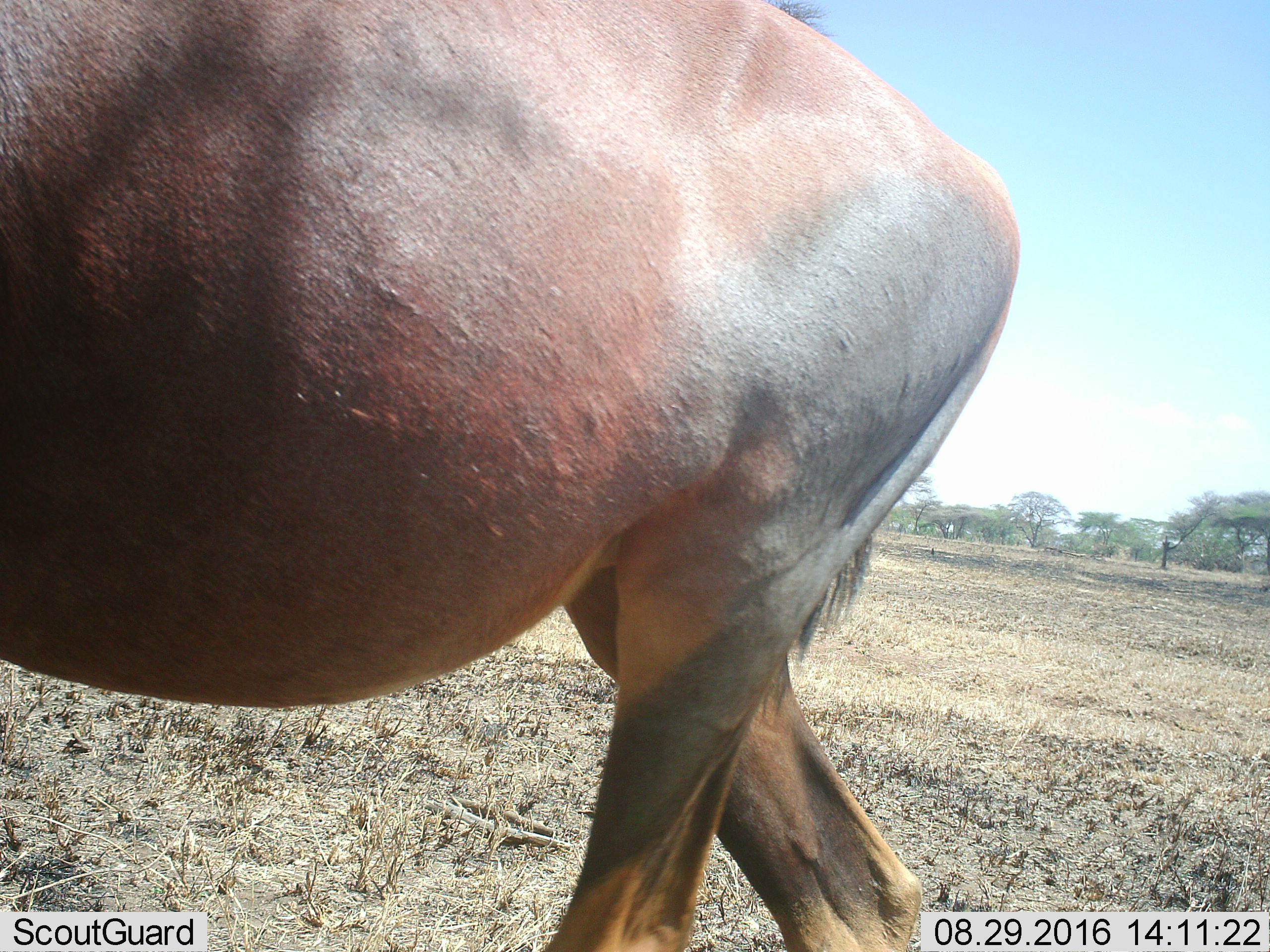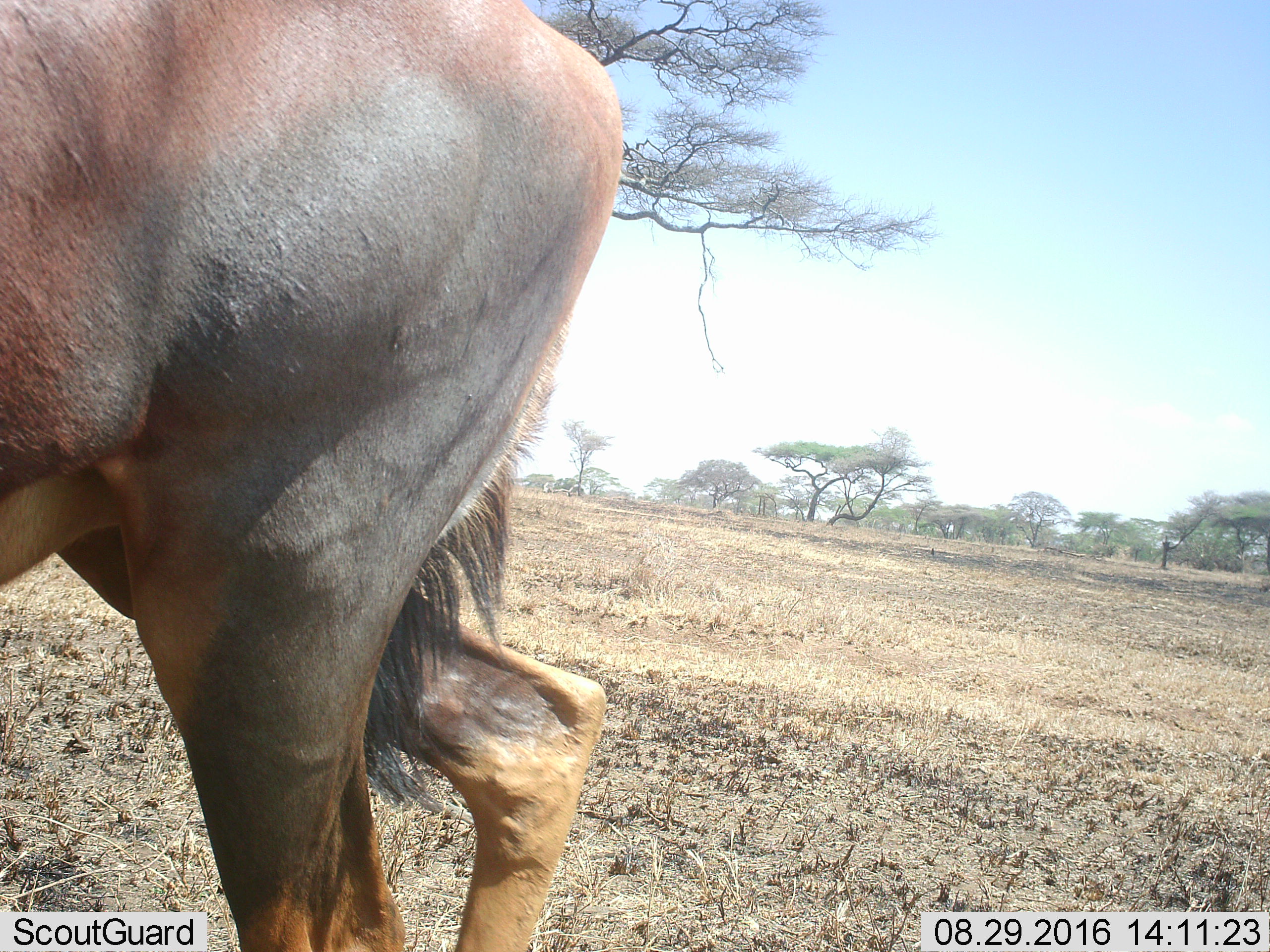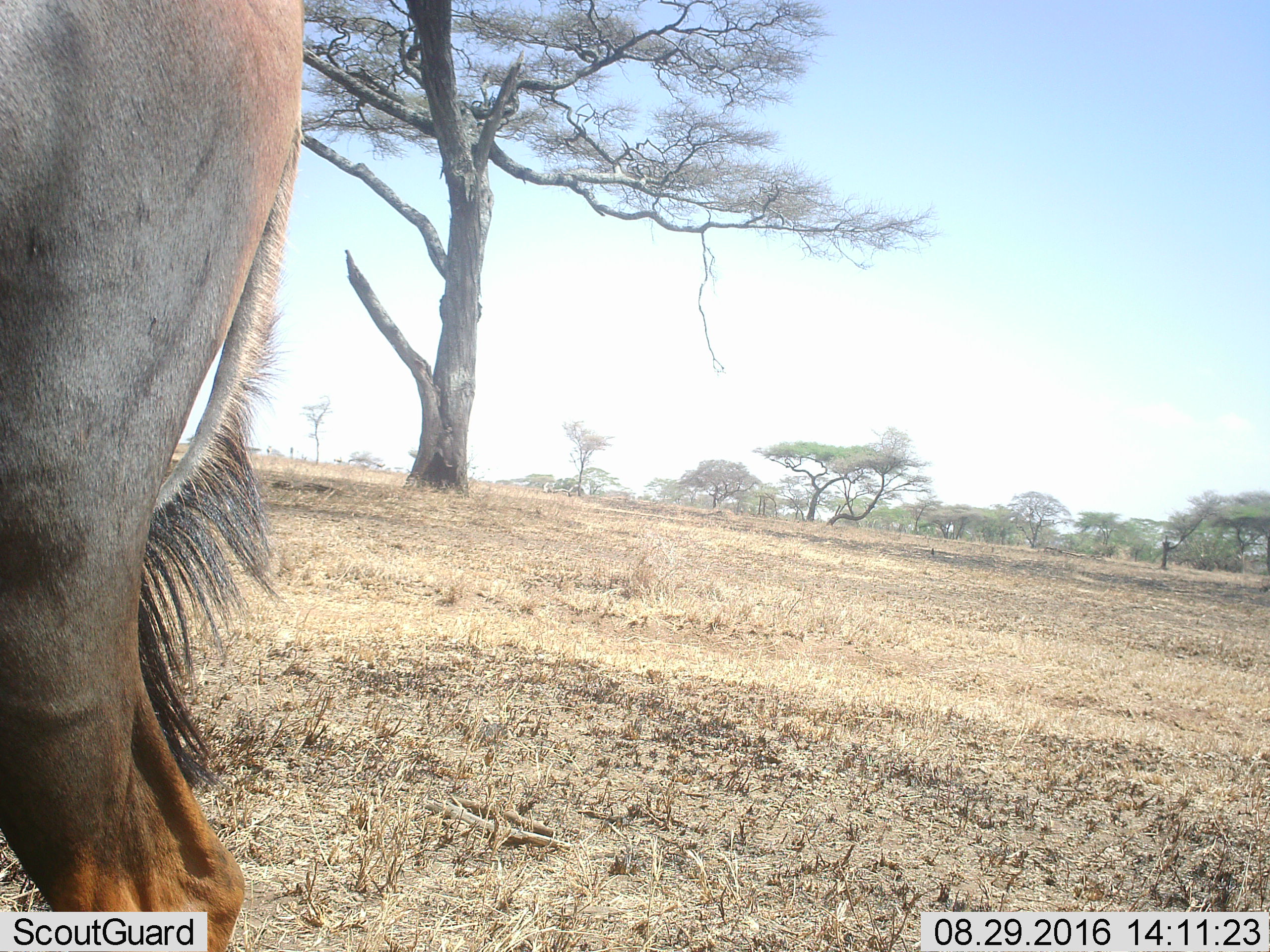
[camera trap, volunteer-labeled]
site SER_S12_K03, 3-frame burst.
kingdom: Animalia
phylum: Chordata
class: Mammalia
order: Artiodactyla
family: Bovidae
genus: Damaliscus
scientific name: Damaliscus lunatus jimela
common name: topi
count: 1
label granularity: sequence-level